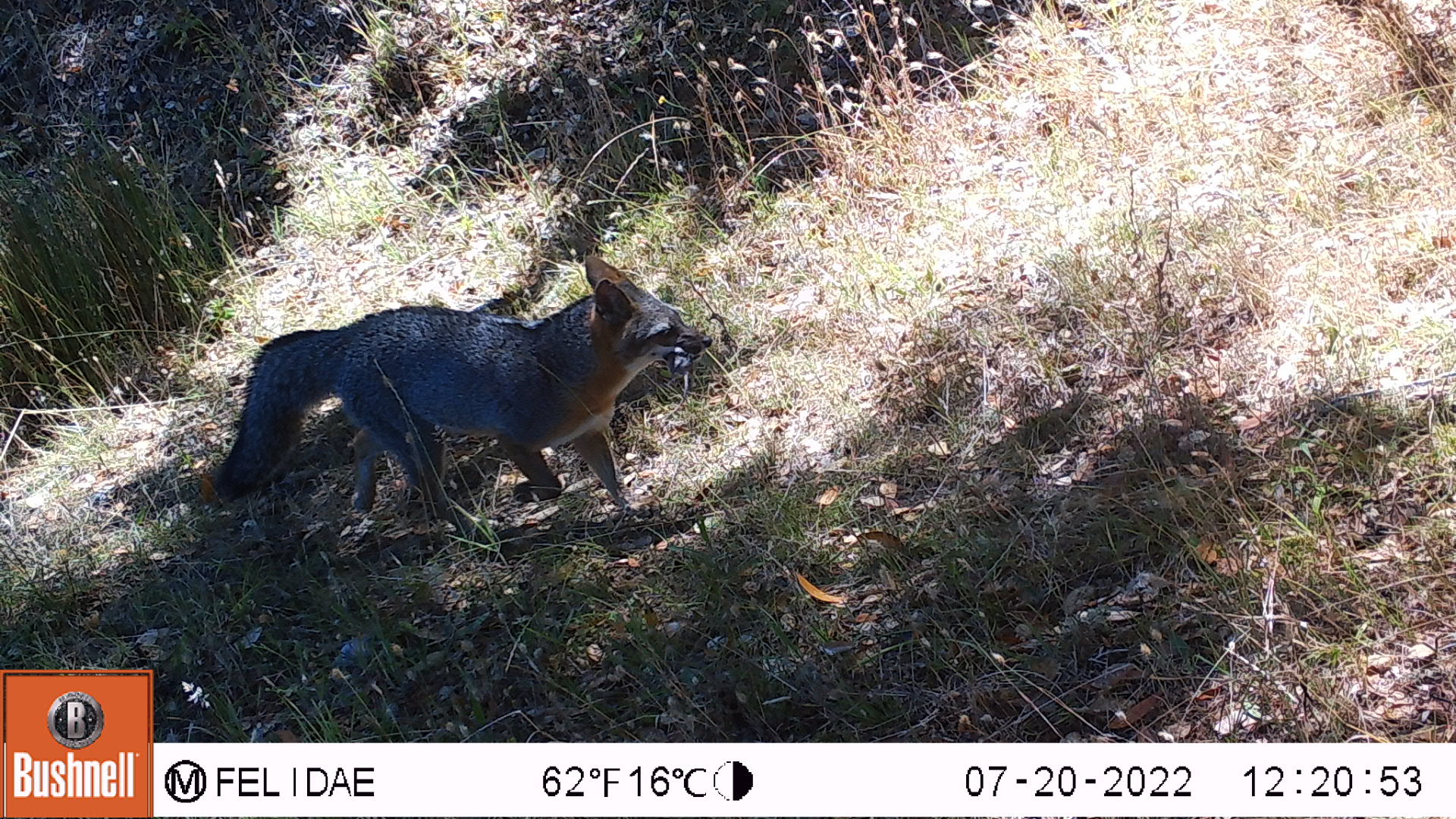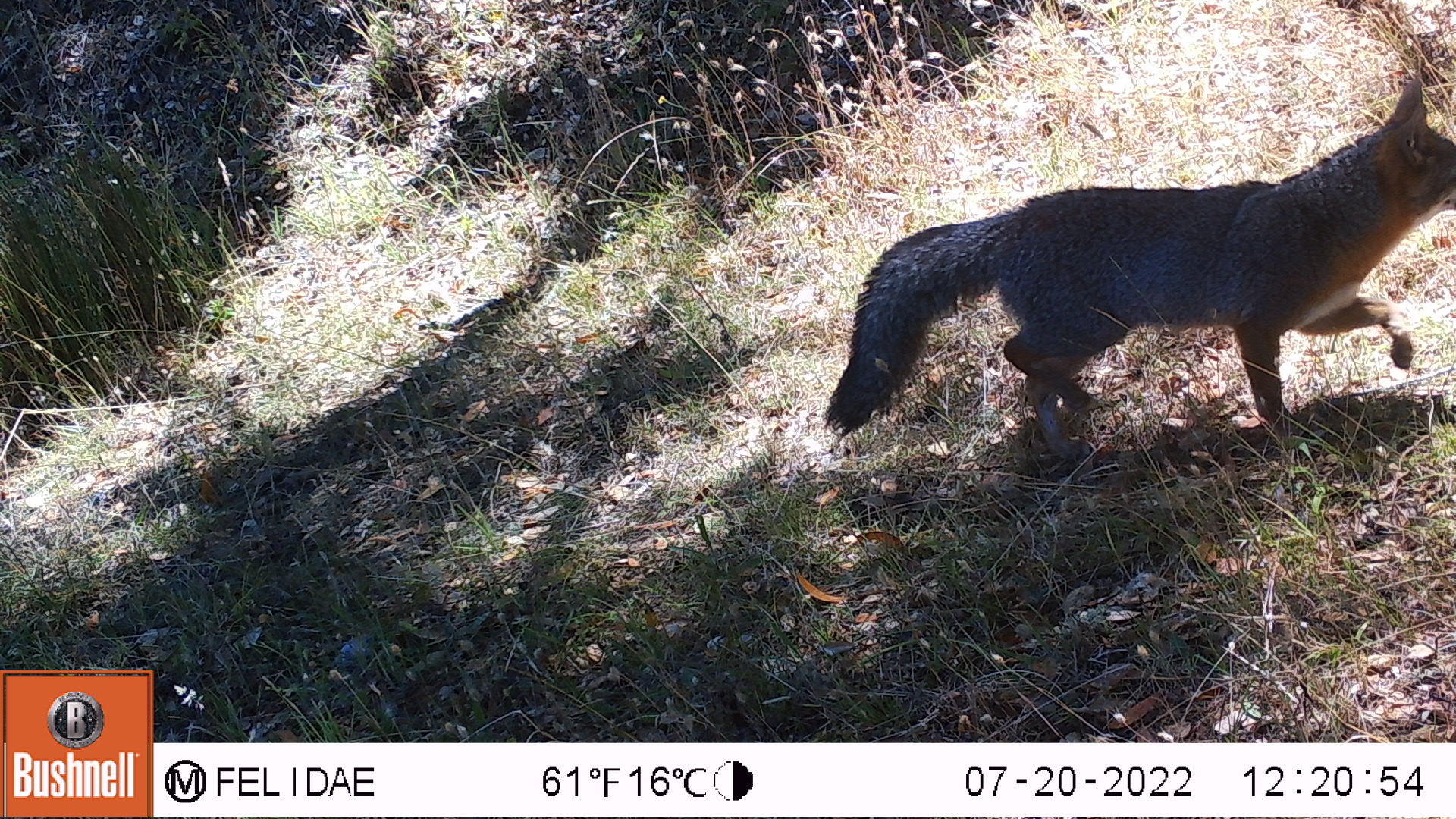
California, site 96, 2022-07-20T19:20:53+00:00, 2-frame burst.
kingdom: Animalia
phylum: Chordata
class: Mammalia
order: Carnivora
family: Canidae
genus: Urocyon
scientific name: Urocyon cinereoargenteus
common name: gray fox